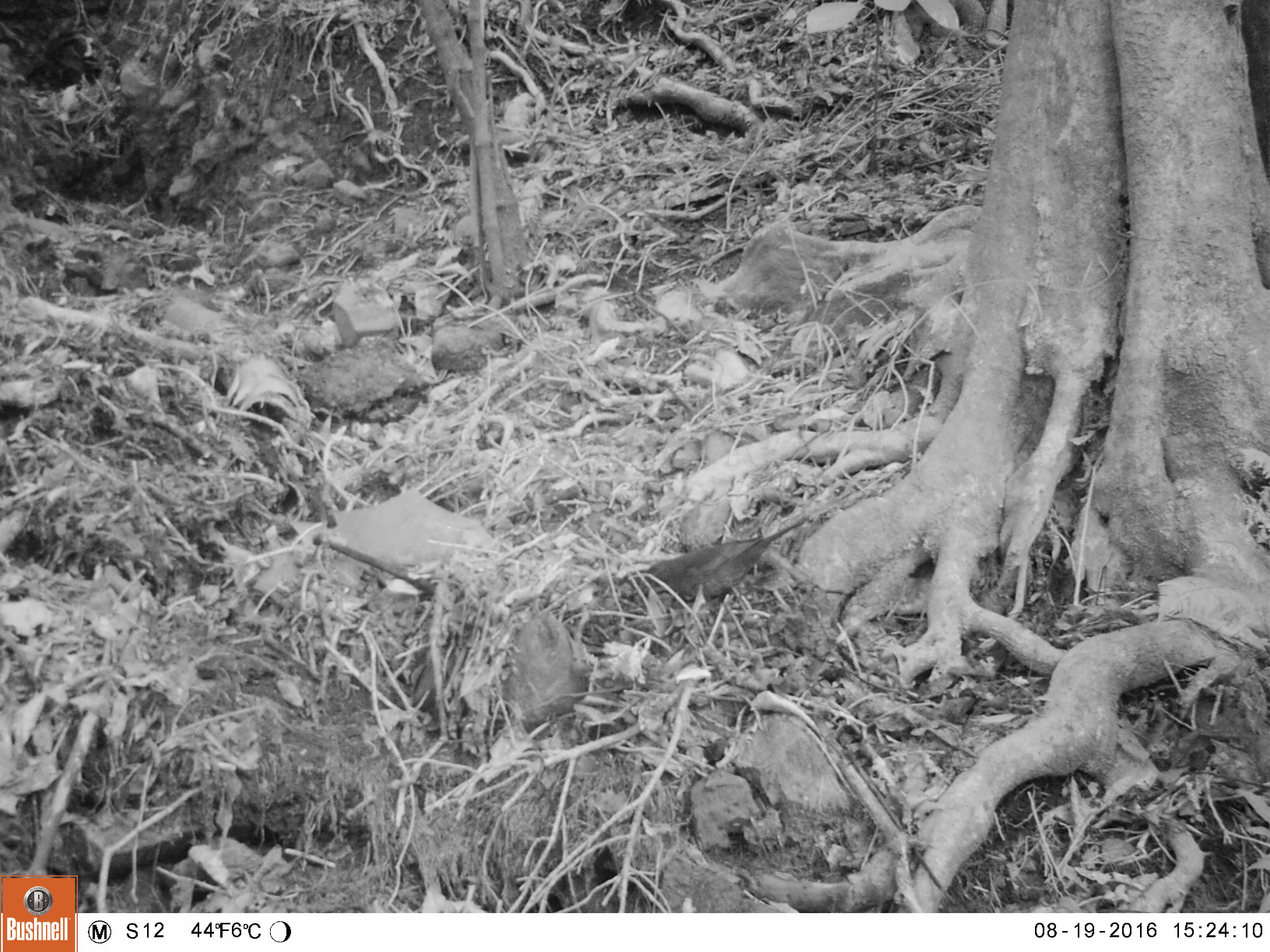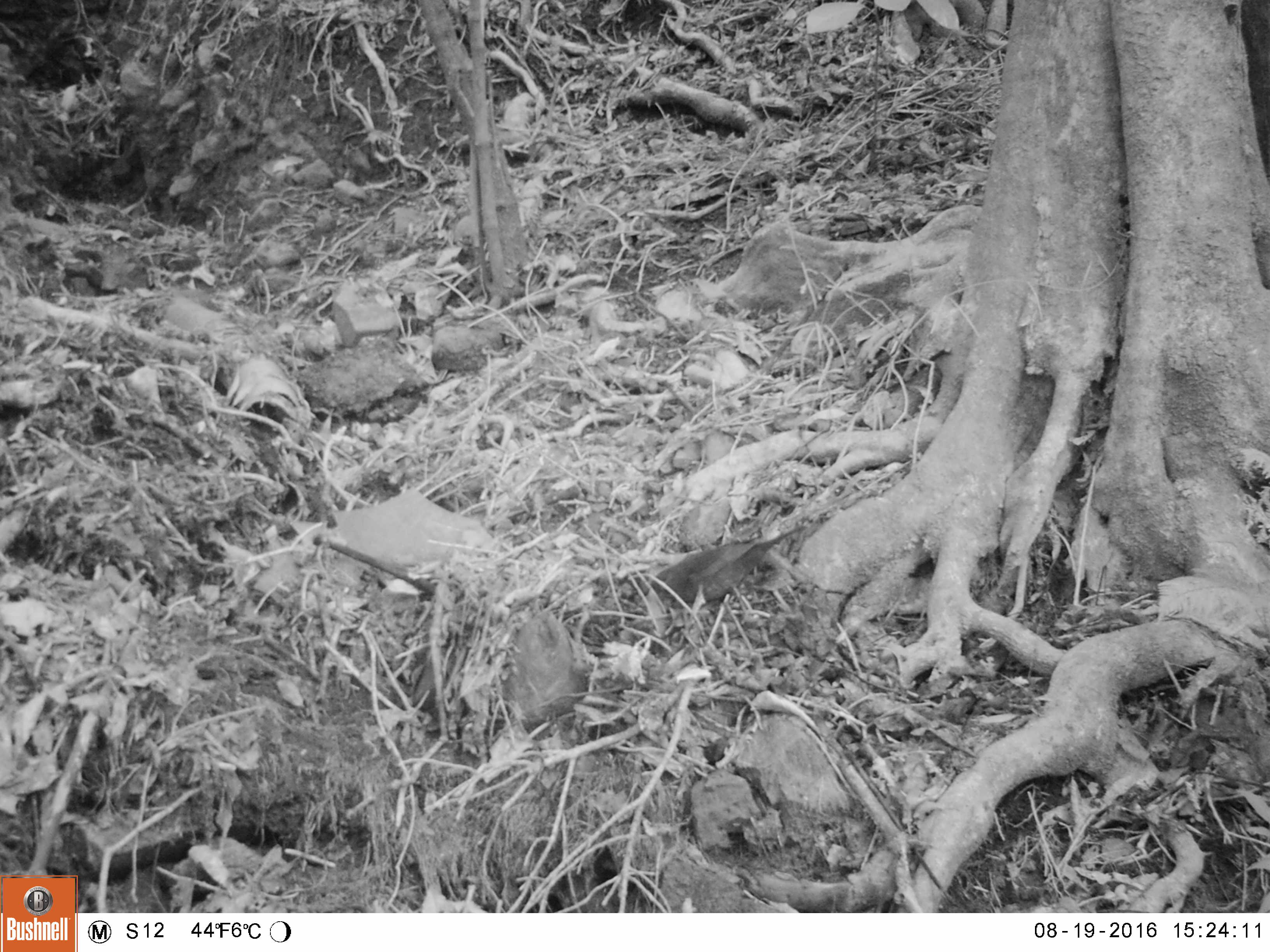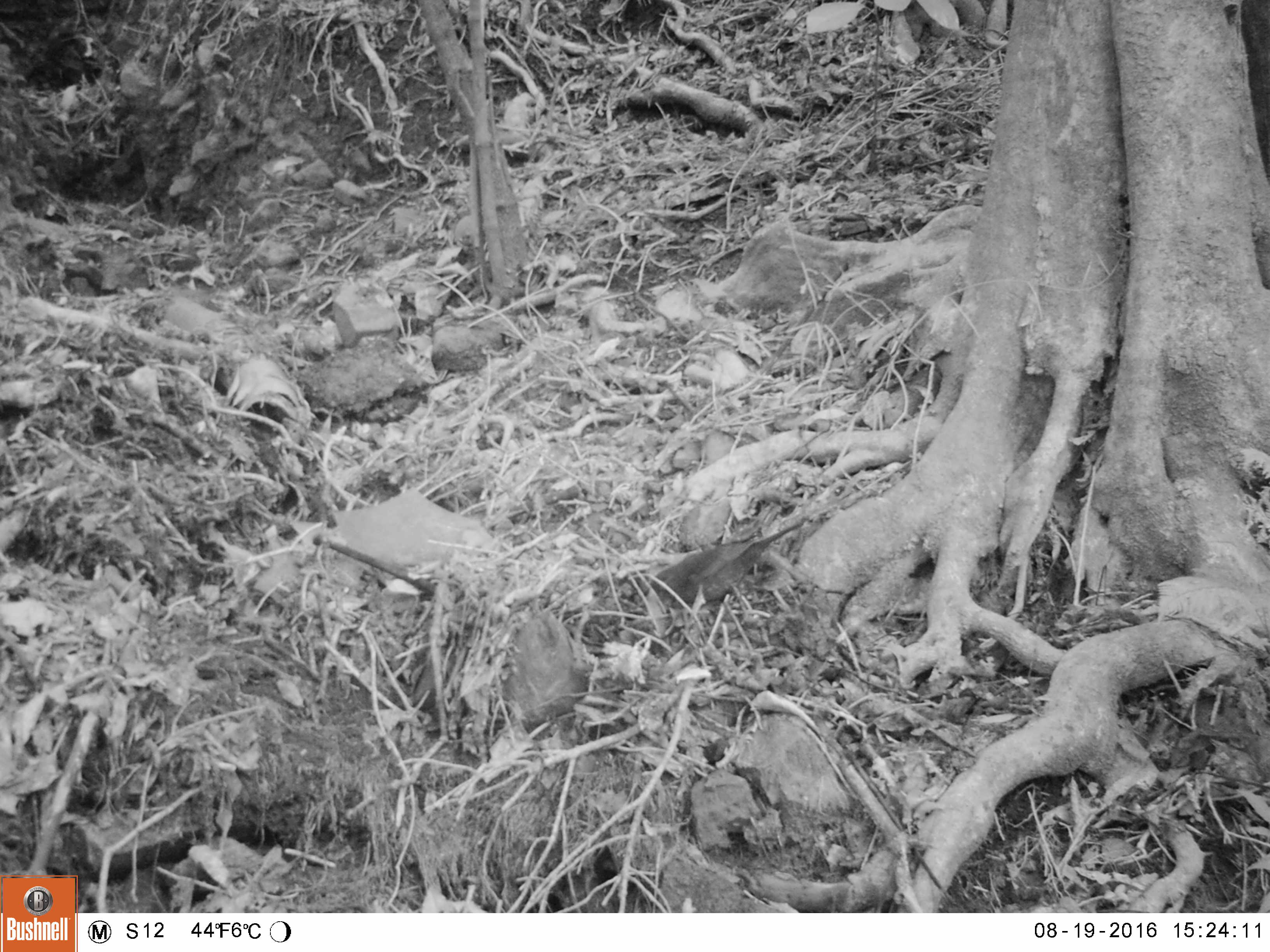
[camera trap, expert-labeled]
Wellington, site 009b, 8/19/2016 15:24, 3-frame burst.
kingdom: Animalia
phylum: Chordata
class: Aves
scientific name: Aves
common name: bird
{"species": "bird (Aves)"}